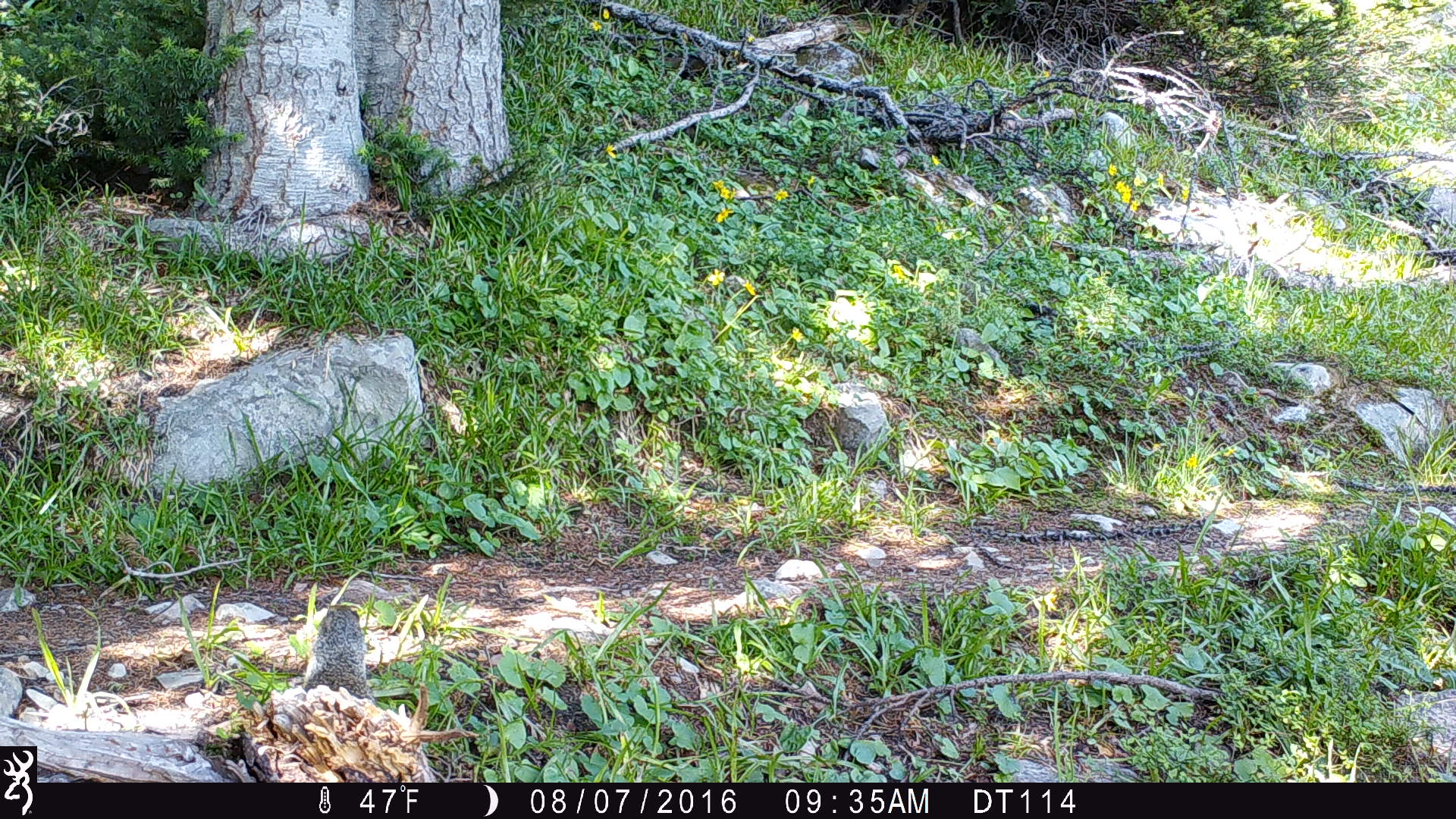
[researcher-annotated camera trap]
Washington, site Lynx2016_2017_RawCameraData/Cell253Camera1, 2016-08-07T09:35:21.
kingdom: Animalia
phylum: Chordata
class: Mammalia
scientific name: Mammalia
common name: small mammal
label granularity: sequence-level